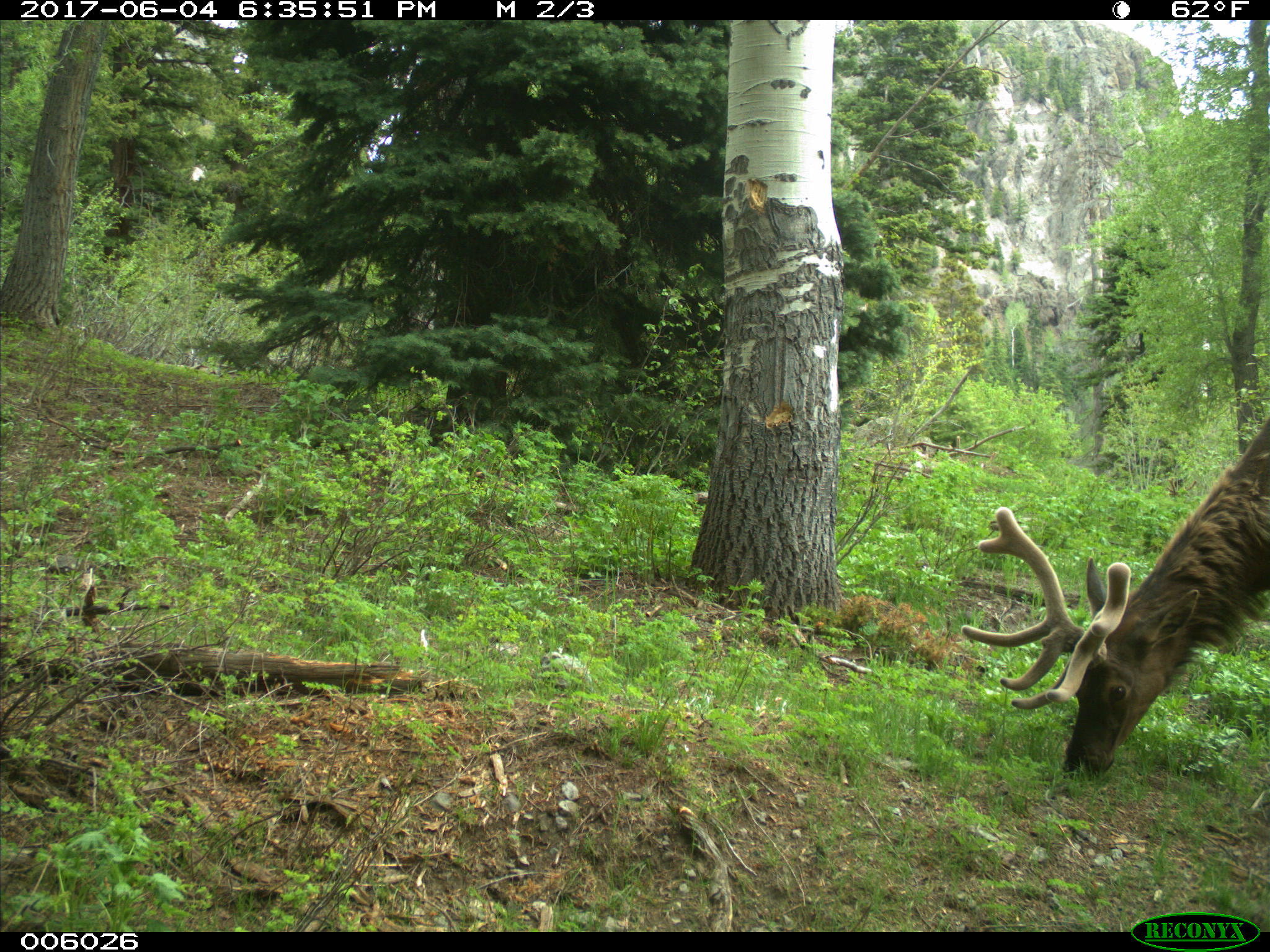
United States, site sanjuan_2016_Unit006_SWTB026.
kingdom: Animalia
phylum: Chordata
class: Mammalia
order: Artiodactyla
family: Cervidae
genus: Cervus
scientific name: Cervus elaphus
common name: red deer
Cervus elaphus (red deer).